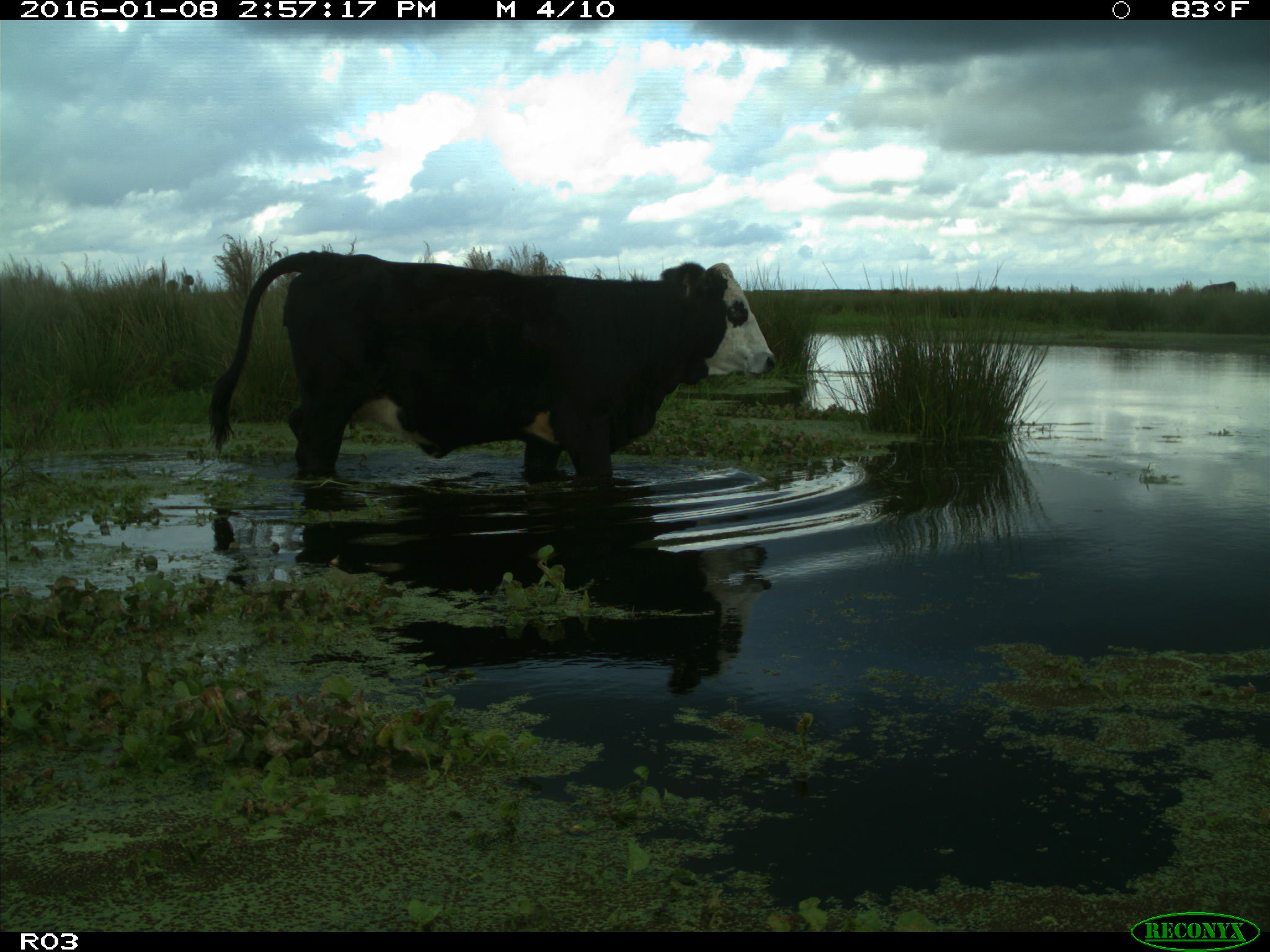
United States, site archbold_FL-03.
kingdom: Animalia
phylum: Chordata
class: Mammalia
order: Artiodactyla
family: Bovidae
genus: Bos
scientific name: Bos taurus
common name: domestic cow